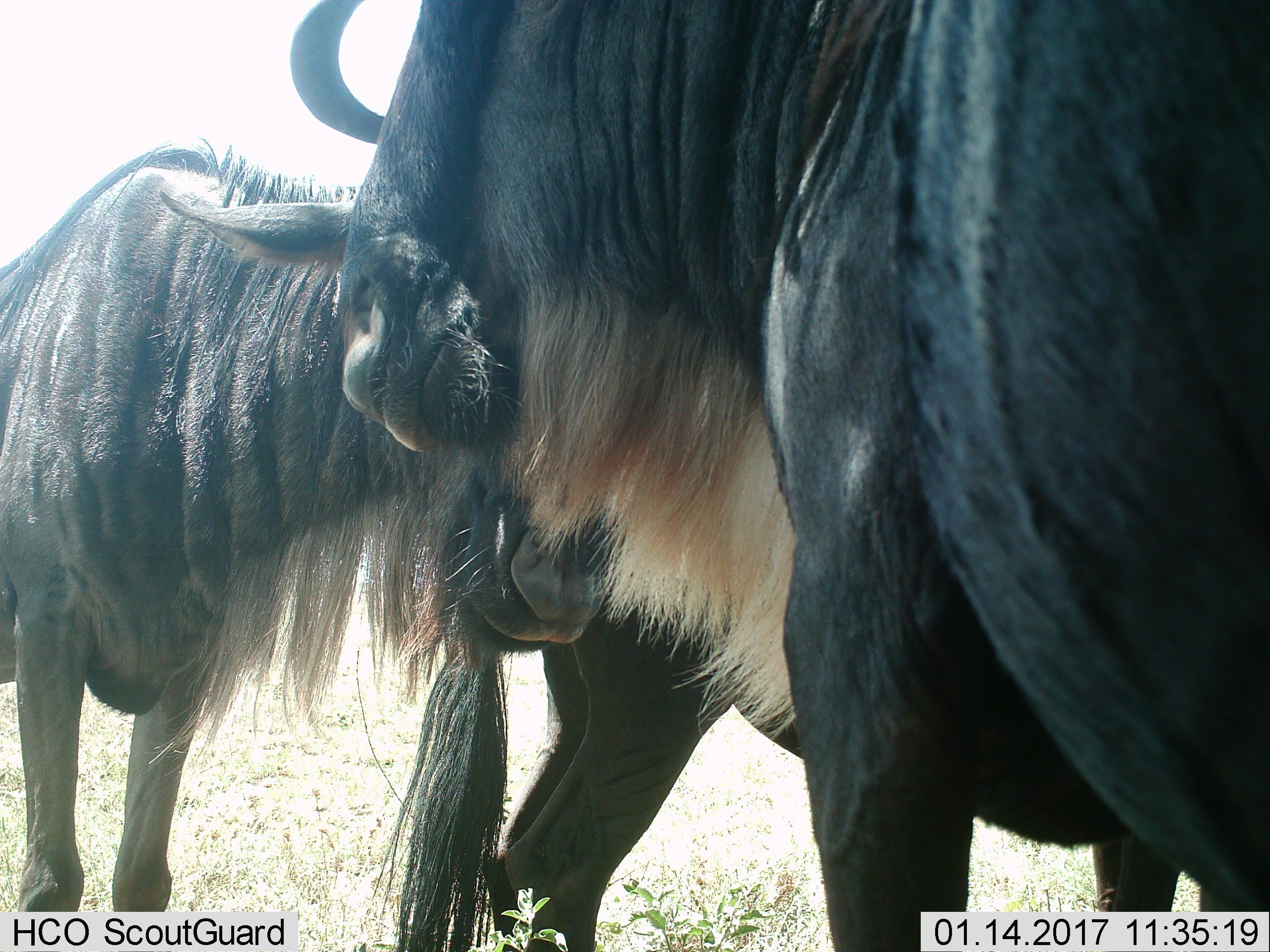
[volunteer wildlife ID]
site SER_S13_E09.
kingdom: Animalia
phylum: Chordata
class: Mammalia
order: Artiodactyla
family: Bovidae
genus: Connochaetes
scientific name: Connochaetes taurinus taurinus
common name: blue wildebeest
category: wildebeestblue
Wildebeestblue (blue wildebeest) (Connochaetes taurinus taurinus), count 3. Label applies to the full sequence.